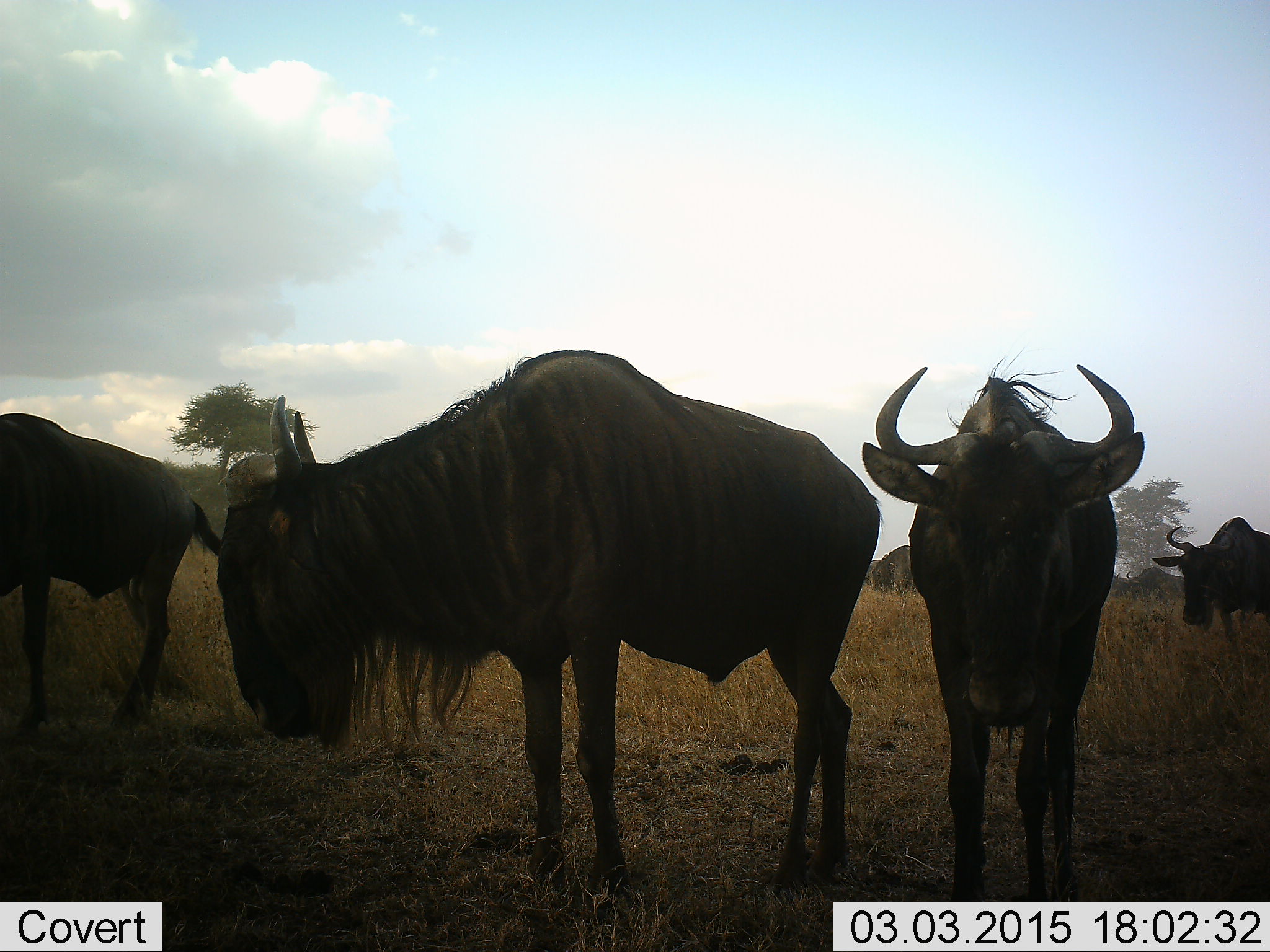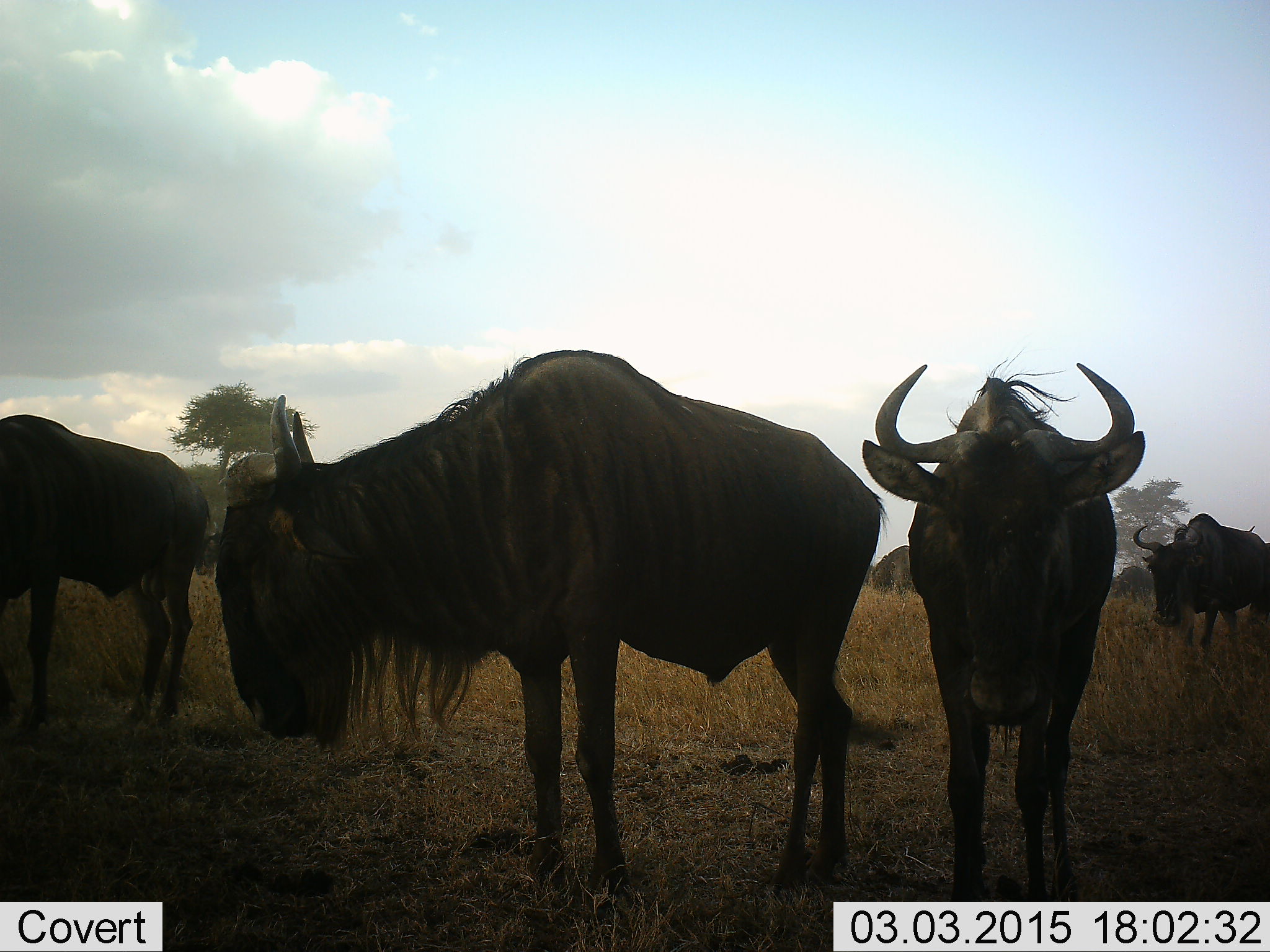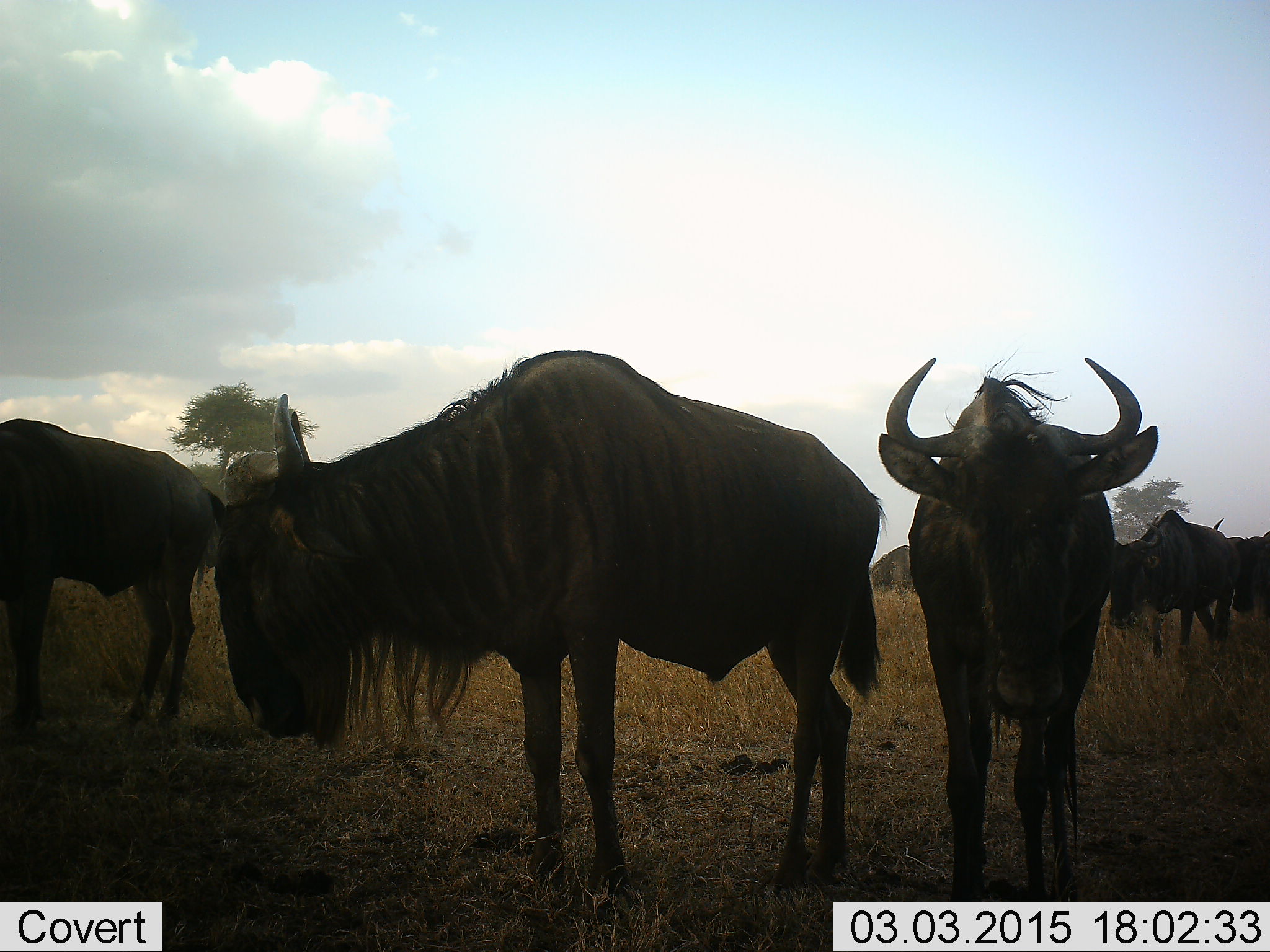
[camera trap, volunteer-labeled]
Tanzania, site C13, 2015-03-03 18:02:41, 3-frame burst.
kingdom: Animalia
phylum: Chordata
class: Mammalia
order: Artiodactyla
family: Bovidae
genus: Connochaetes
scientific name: Connochaetes taurinus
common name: blue wildebeest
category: wildebeest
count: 6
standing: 90%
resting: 10%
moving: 50%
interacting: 0%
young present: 0%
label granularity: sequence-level